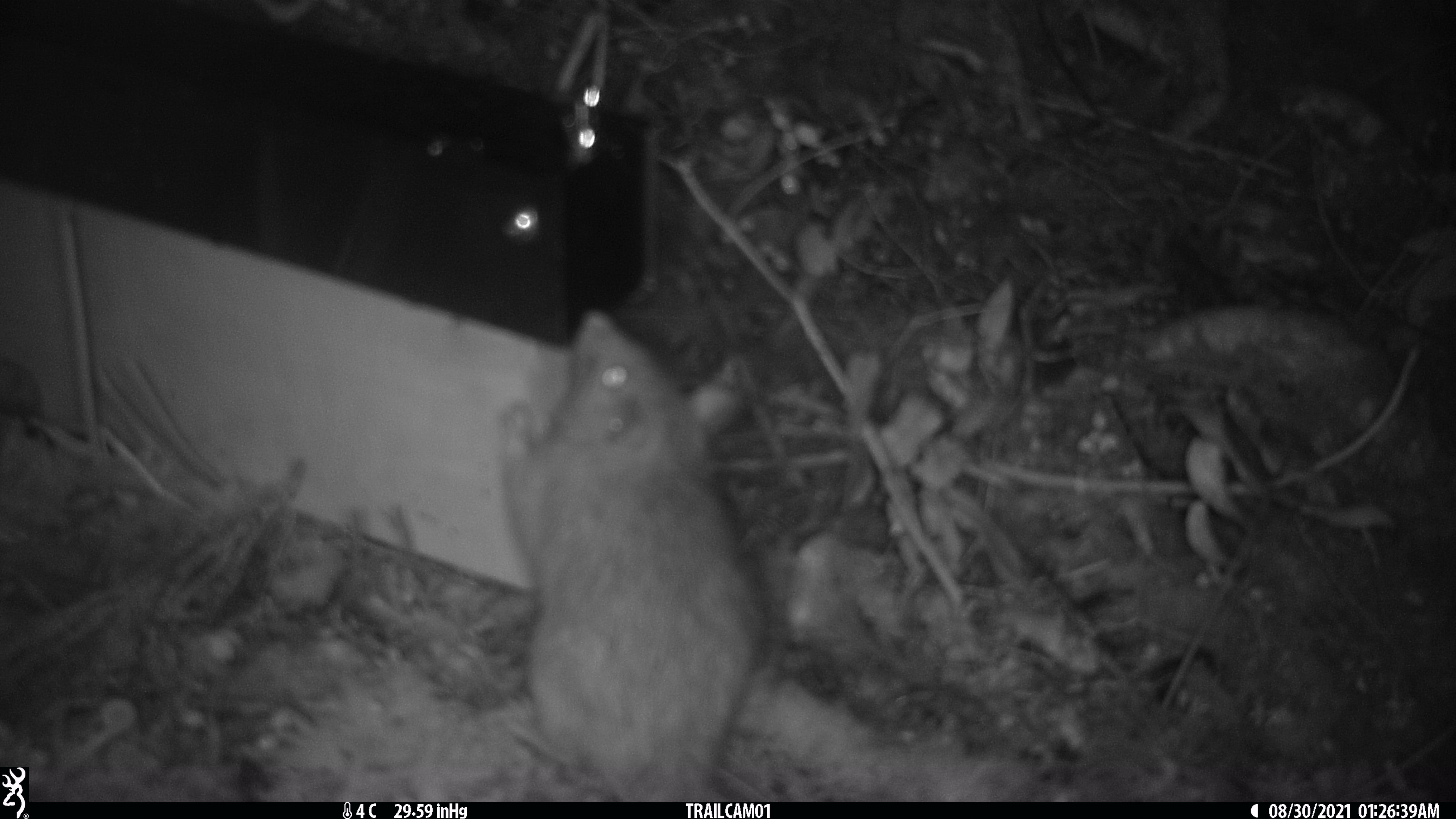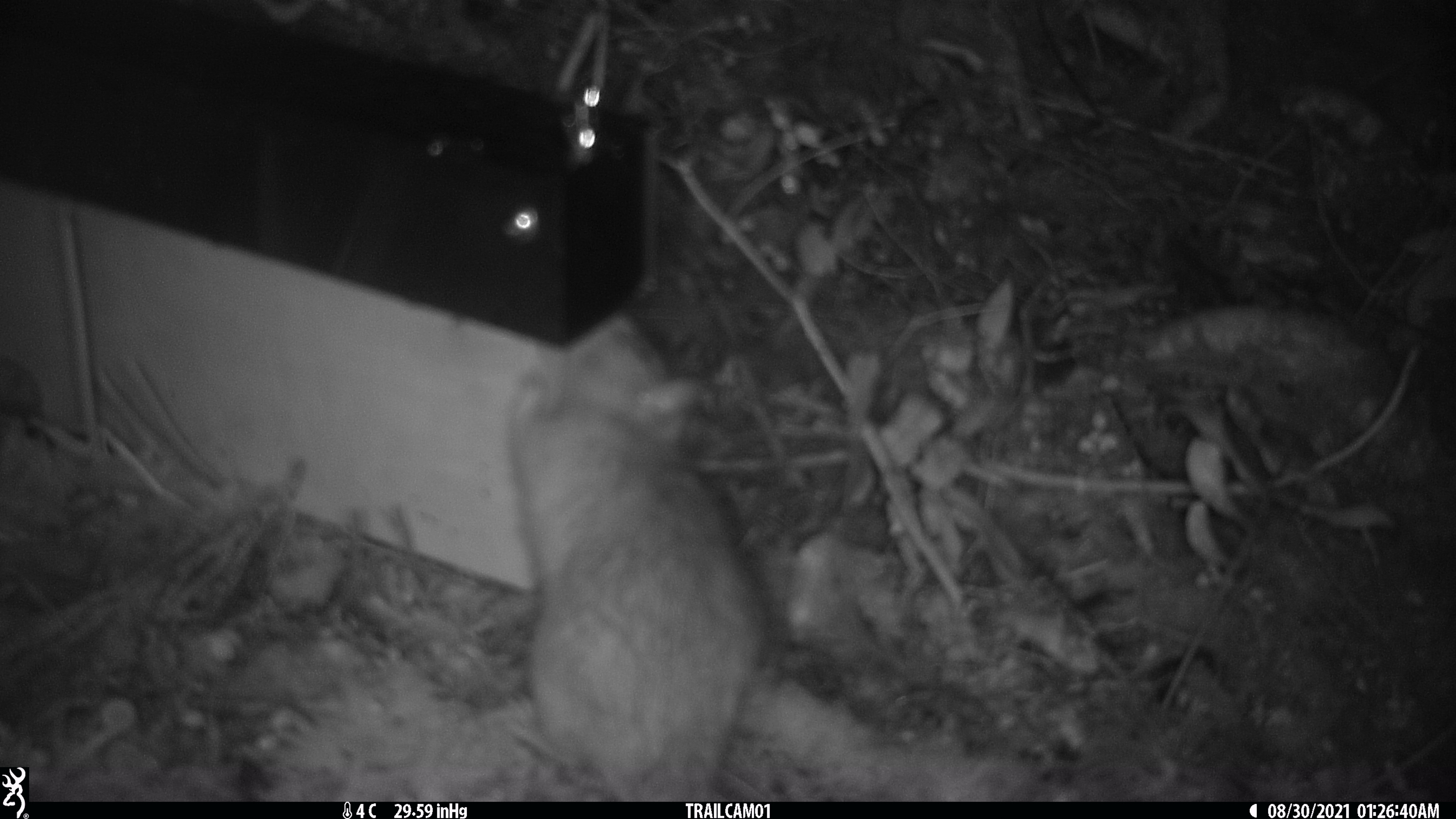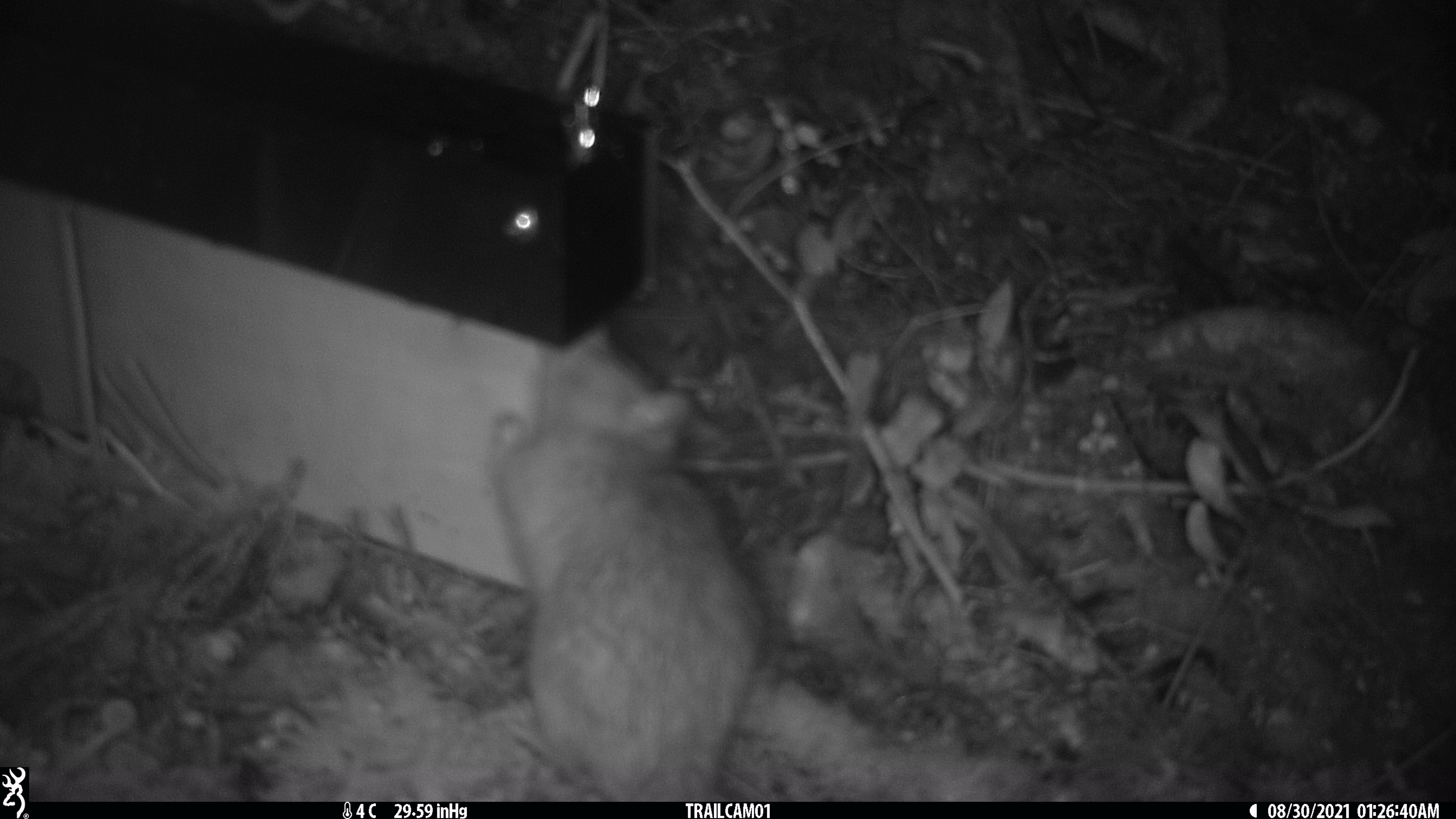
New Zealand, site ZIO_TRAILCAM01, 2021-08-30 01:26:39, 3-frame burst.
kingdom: Animalia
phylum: Chordata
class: Mammalia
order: Rodentia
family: Muridae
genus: Rattus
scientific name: Rattus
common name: rat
Rat (Rattus).